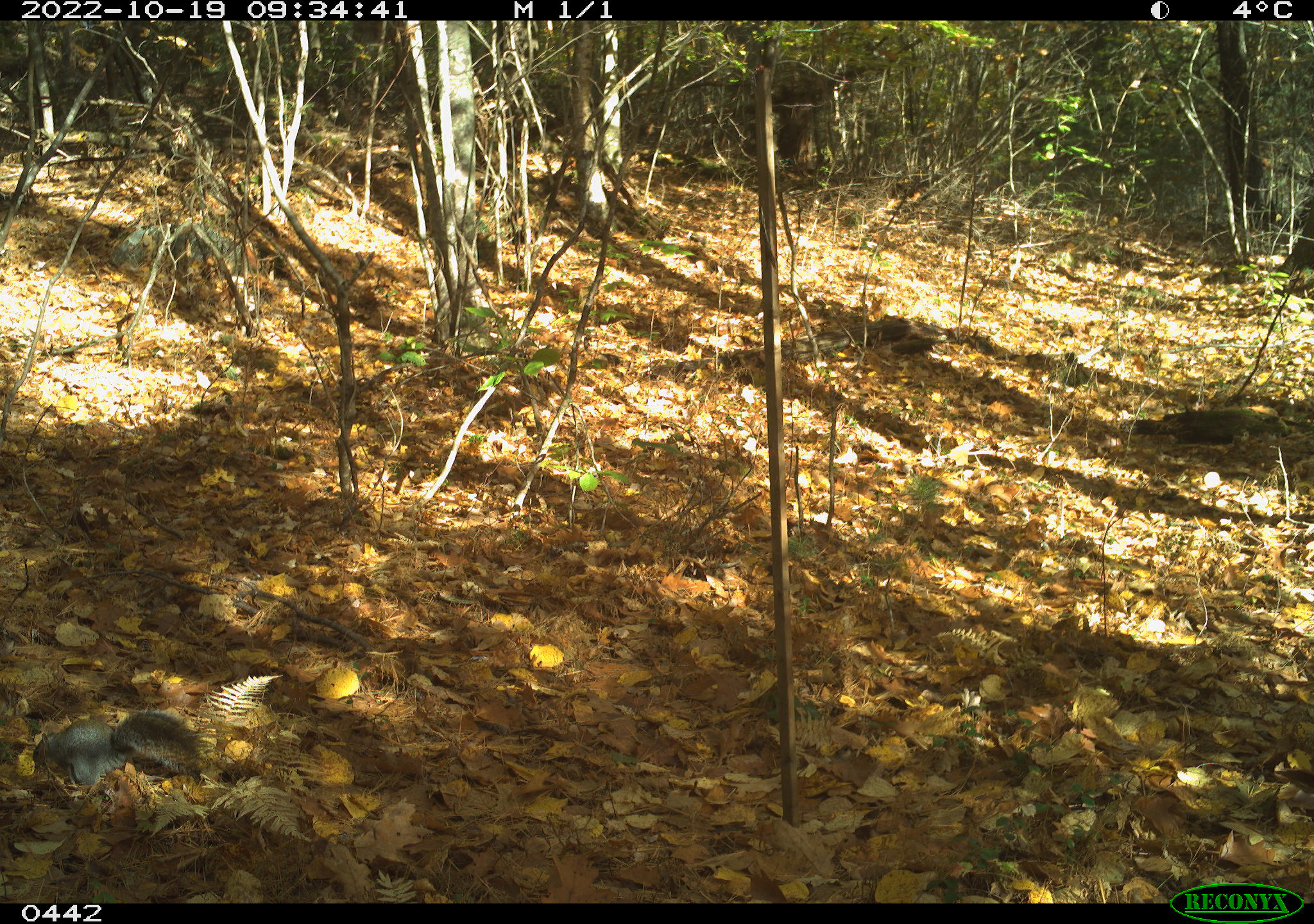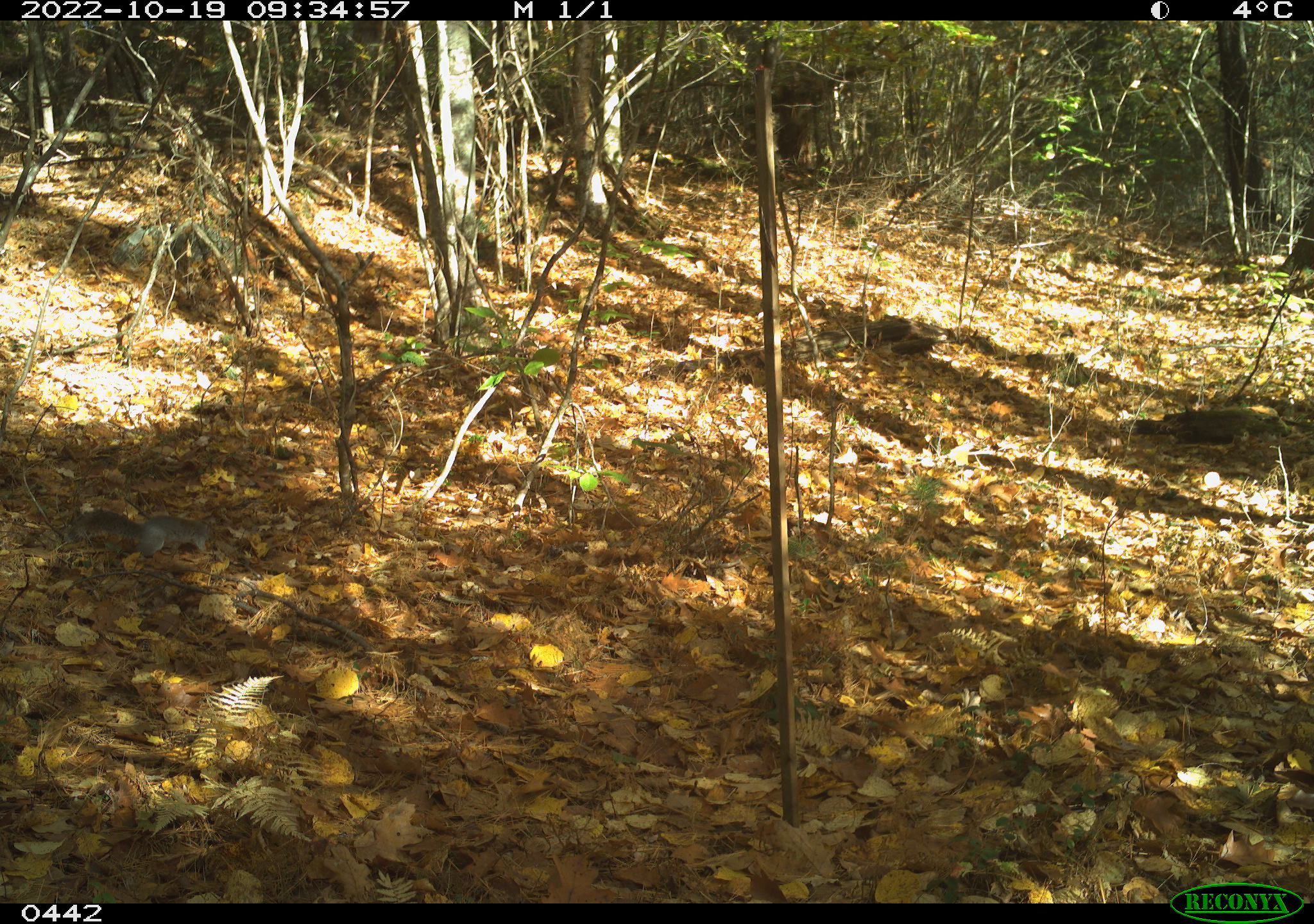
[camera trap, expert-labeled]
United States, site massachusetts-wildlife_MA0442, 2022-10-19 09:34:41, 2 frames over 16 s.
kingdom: Animalia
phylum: Chordata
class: Mammalia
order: Rodentia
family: Sciuridae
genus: Sciurus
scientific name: Sciurus carolinensis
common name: gray squirrel